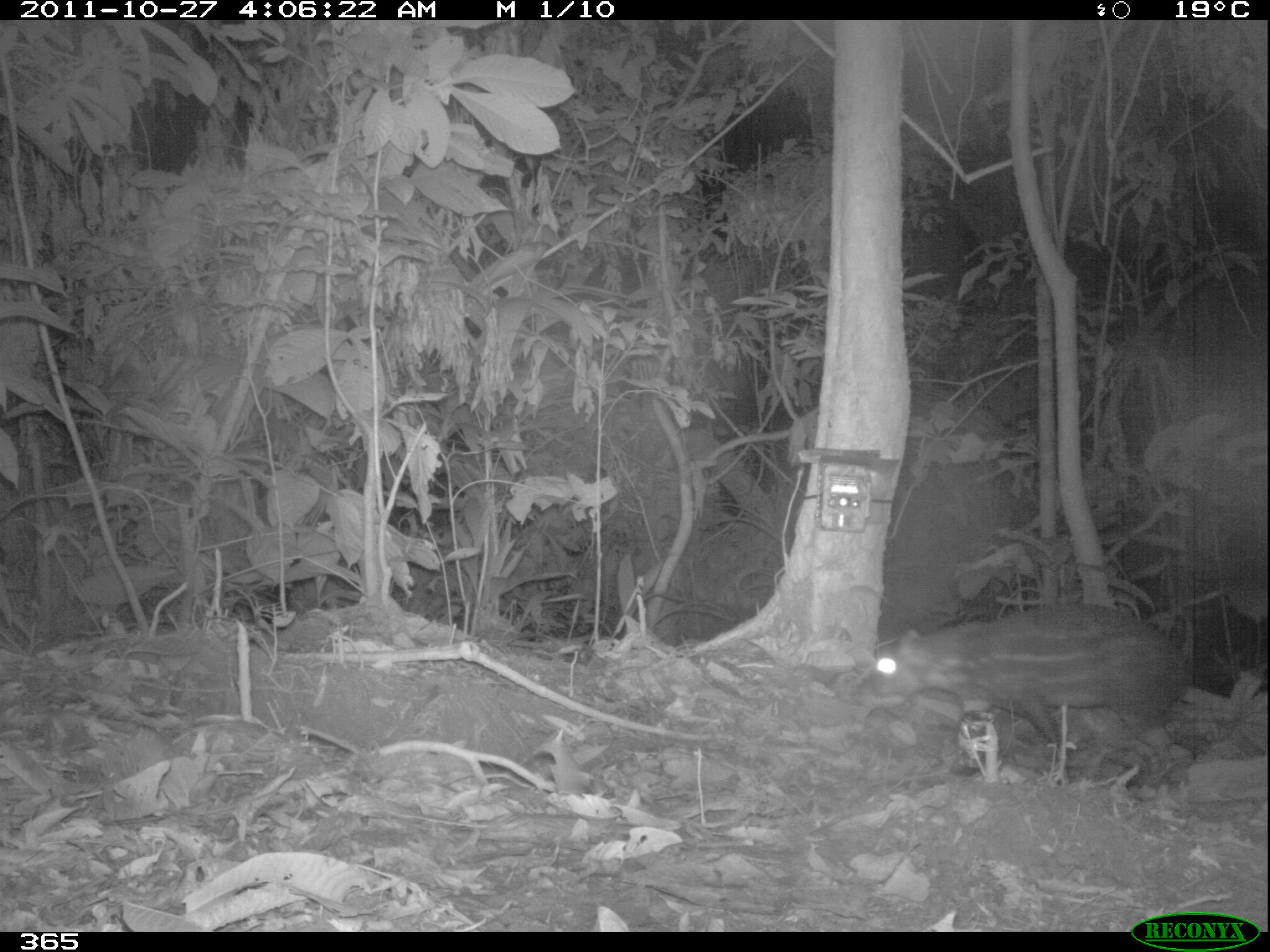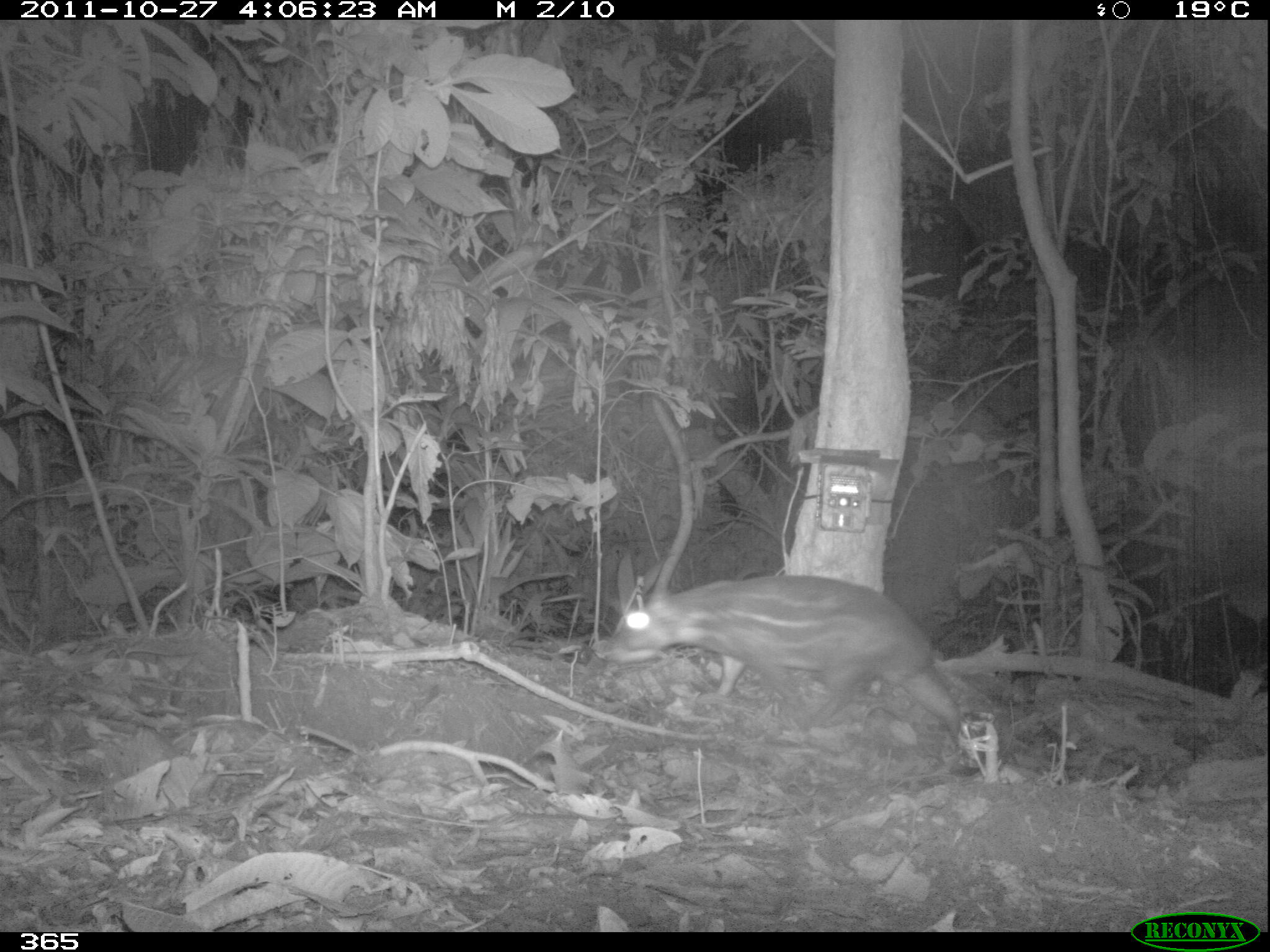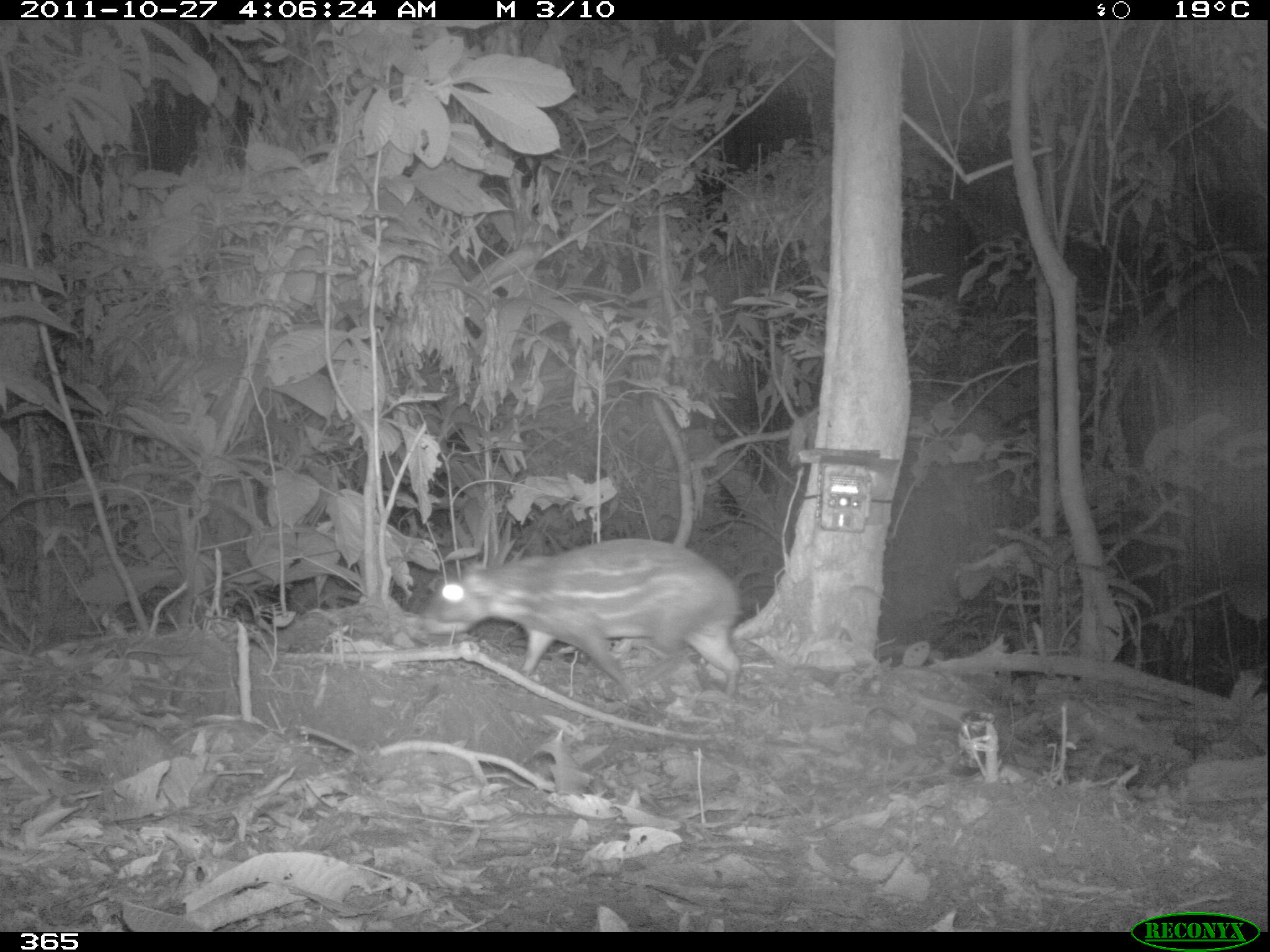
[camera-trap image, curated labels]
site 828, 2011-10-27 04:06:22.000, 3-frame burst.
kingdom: Animalia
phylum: Chordata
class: Mammalia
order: Rodentia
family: Cuniculidae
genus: Cuniculus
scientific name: Cuniculus paca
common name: spotted paca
Cuniculus paca (spotted paca).